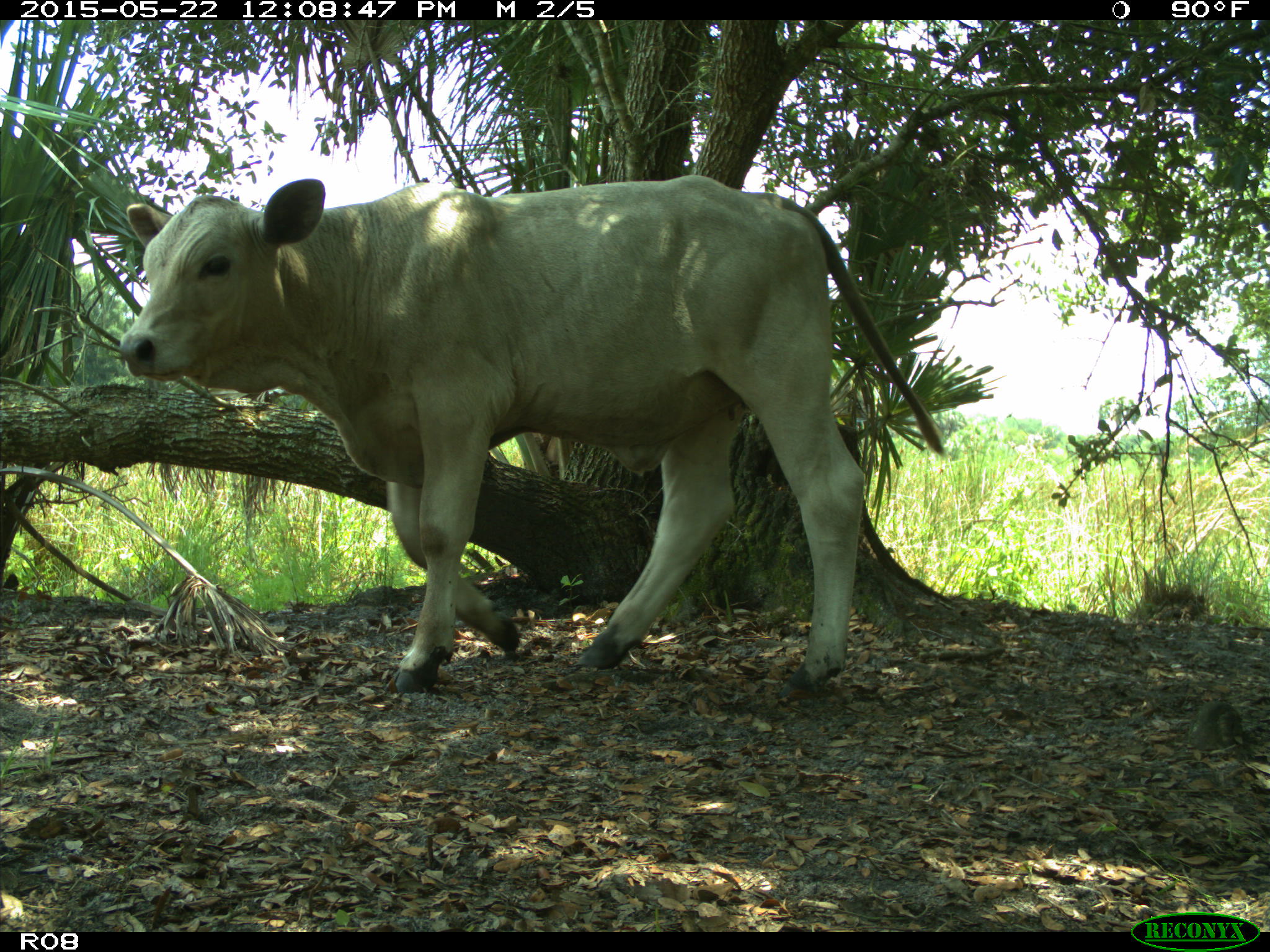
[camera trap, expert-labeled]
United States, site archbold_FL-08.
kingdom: Animalia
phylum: Chordata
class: Mammalia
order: Artiodactyla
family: Bovidae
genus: Bos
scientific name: Bos taurus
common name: domestic cow